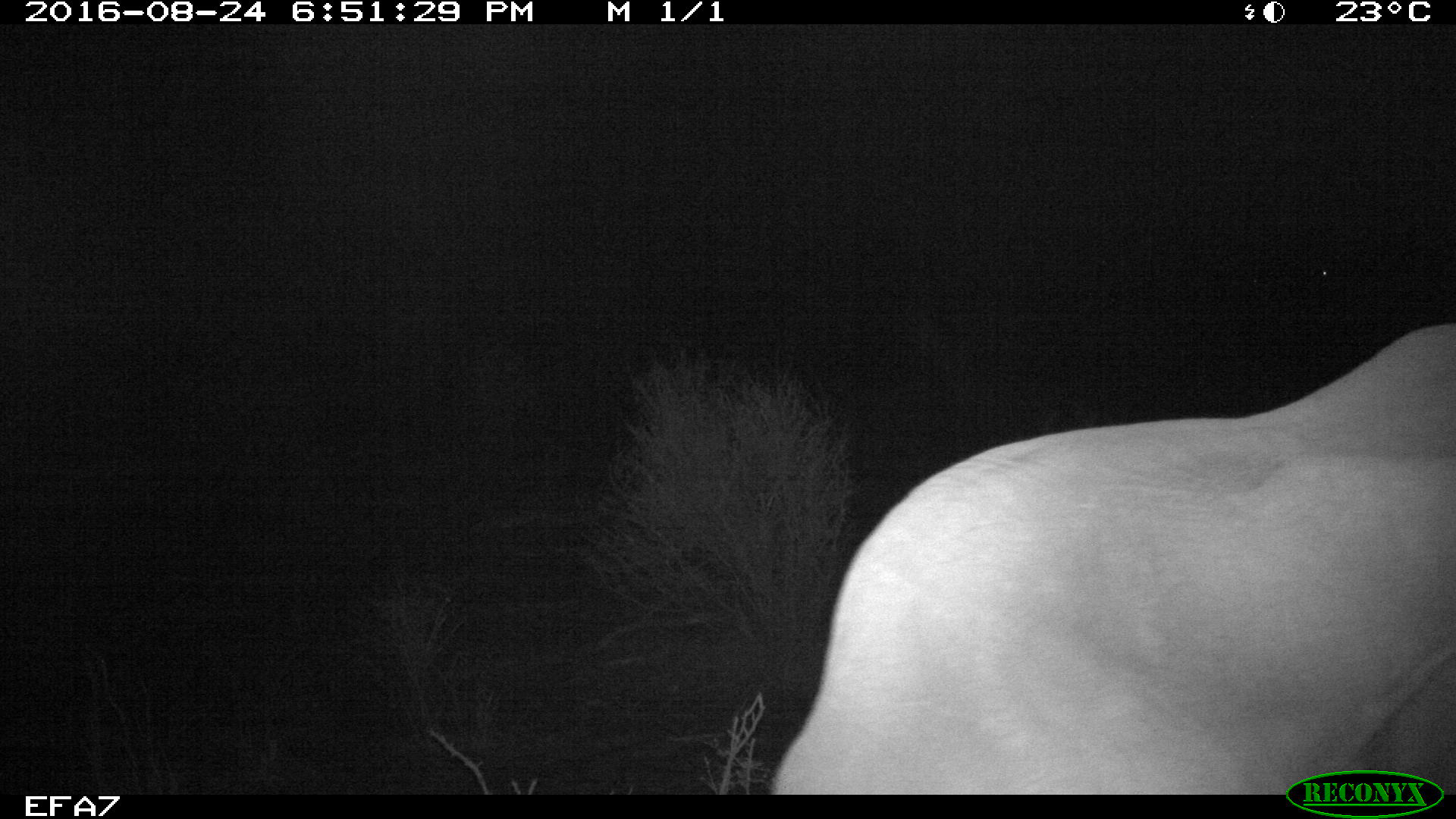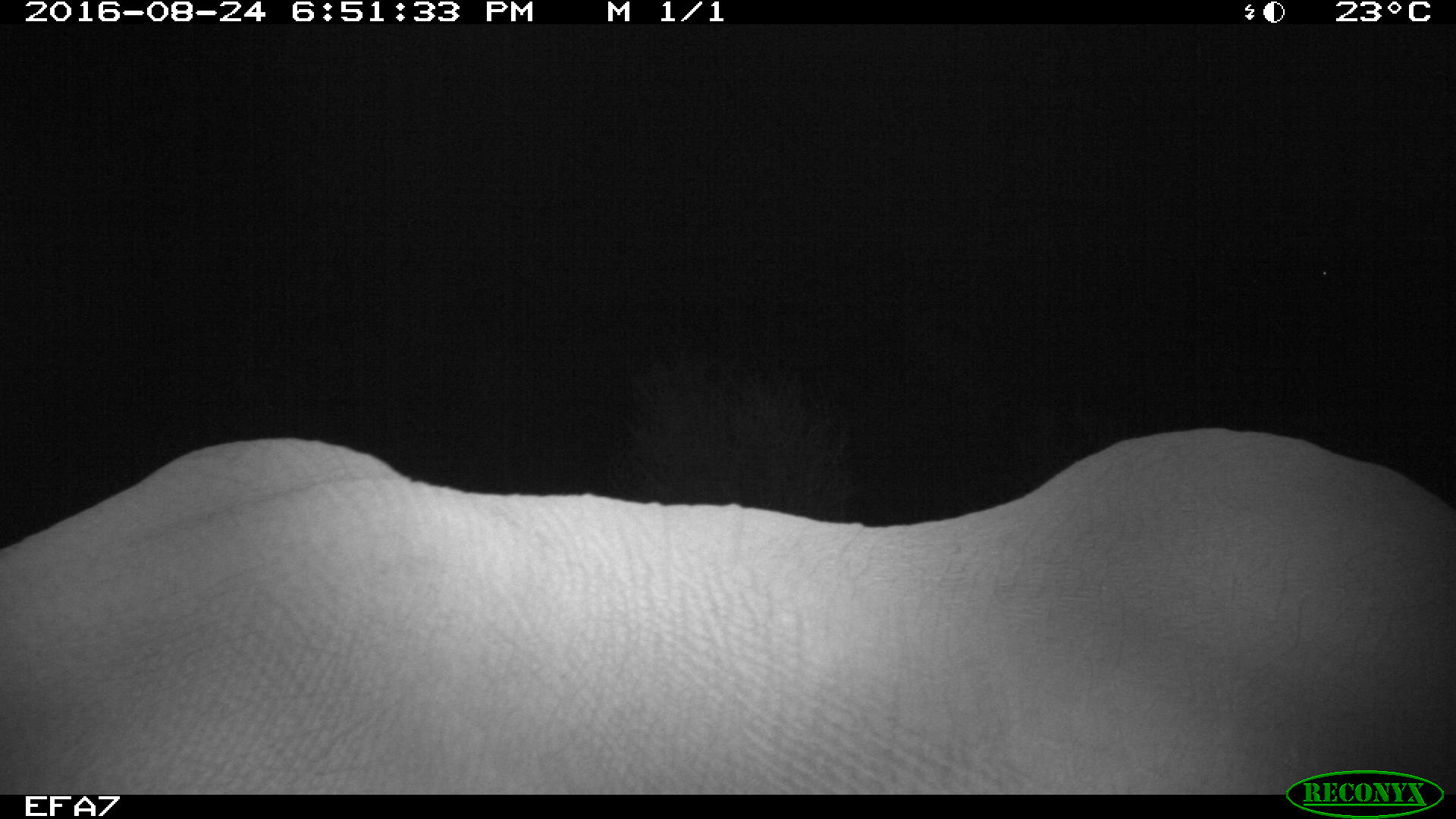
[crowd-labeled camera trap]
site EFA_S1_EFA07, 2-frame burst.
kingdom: Animalia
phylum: Chordata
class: Mammalia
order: Artiodactyla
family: Bovidae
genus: Bos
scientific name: Bos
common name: cattle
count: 1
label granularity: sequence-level